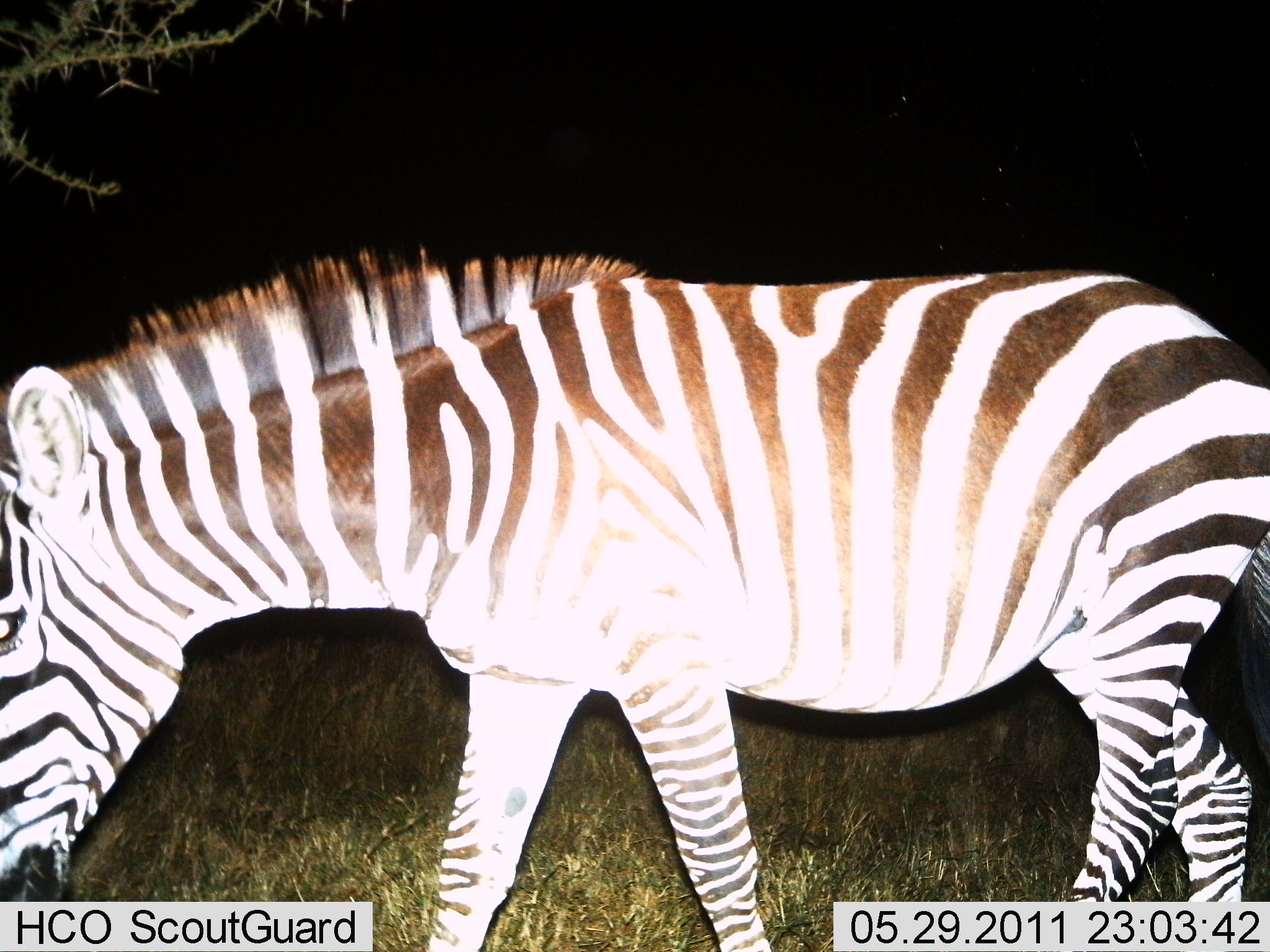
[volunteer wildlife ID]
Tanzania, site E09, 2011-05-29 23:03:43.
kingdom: Animalia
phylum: Chordata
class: Mammalia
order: Perissodactyla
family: Equidae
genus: Equus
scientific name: Equus quagga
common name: plains zebra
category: zebra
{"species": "zebra (plains zebra) (Equus quagga)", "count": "1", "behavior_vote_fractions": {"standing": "58%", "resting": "0%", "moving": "42%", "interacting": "0%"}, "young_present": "0%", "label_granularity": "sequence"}